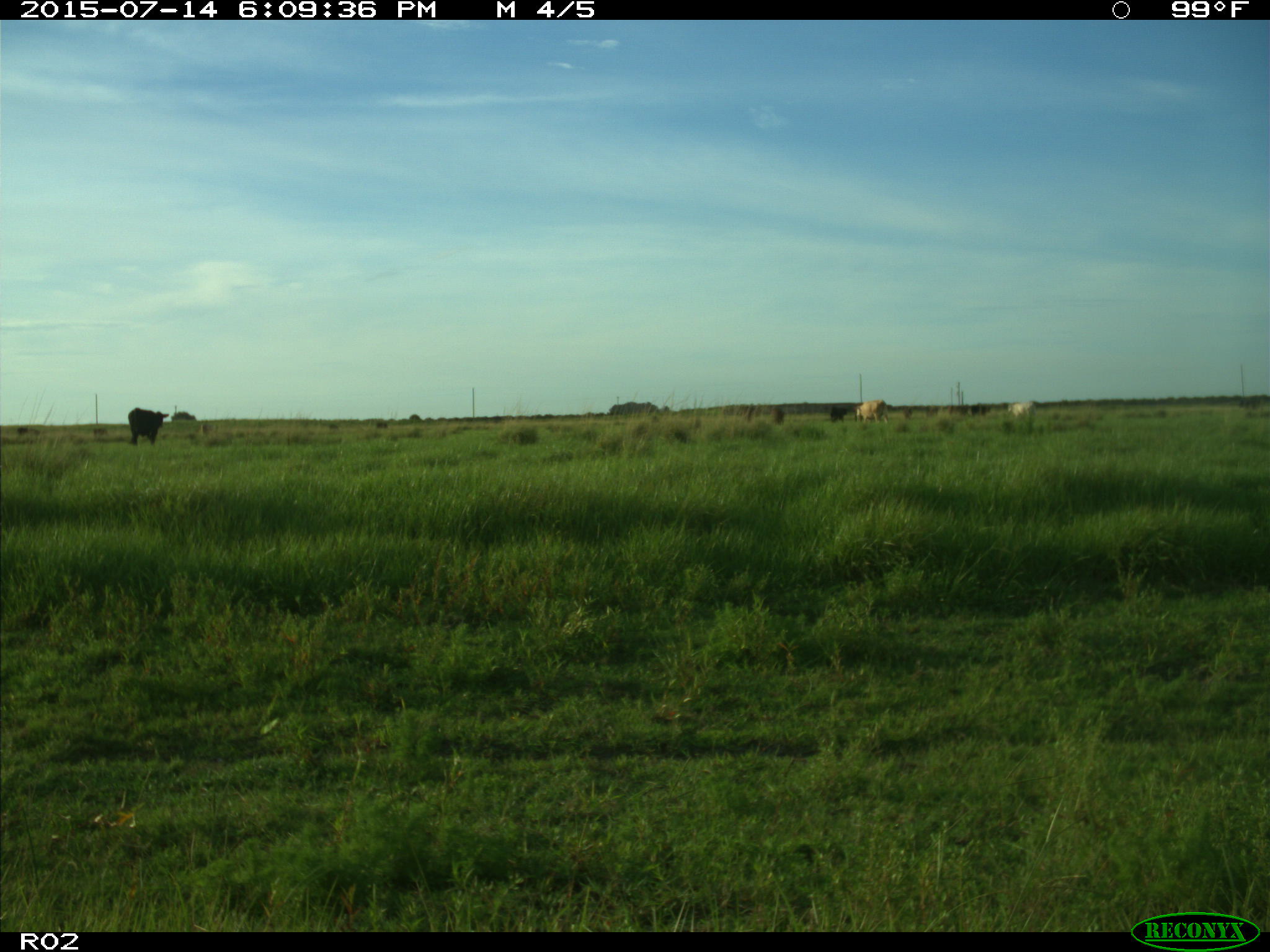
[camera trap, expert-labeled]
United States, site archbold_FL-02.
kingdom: Animalia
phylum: Chordata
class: Mammalia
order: Artiodactyla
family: Bovidae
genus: Bos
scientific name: Bos taurus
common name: domestic cow